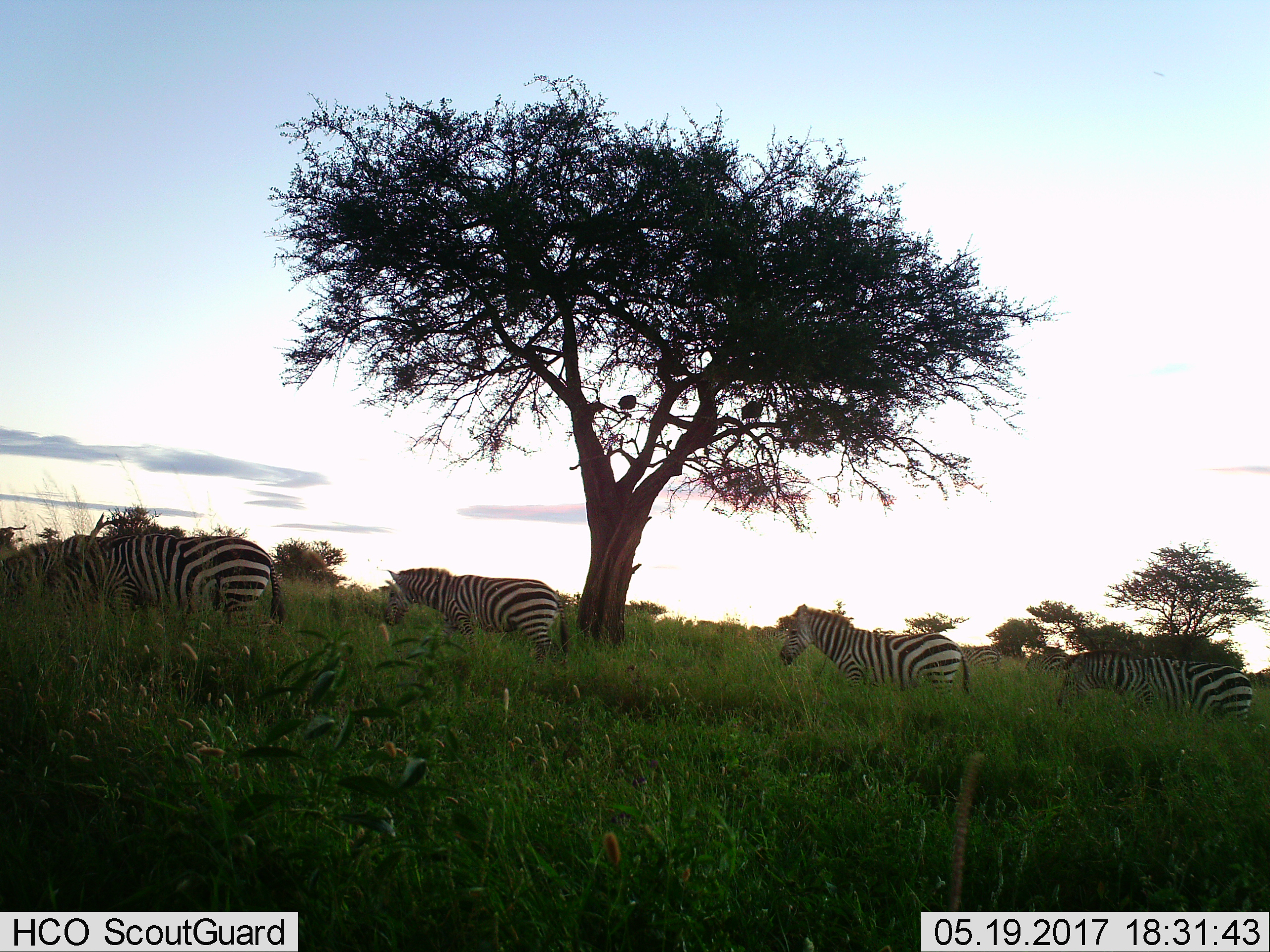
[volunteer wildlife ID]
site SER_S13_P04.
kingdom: Animalia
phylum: Chordata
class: Mammalia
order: Perissodactyla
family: Equidae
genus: Equus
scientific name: Equus quagga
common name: plains zebra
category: zebraplains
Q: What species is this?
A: Zebraplains (plains zebra) (Equus quagga).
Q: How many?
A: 7.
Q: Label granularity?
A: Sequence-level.